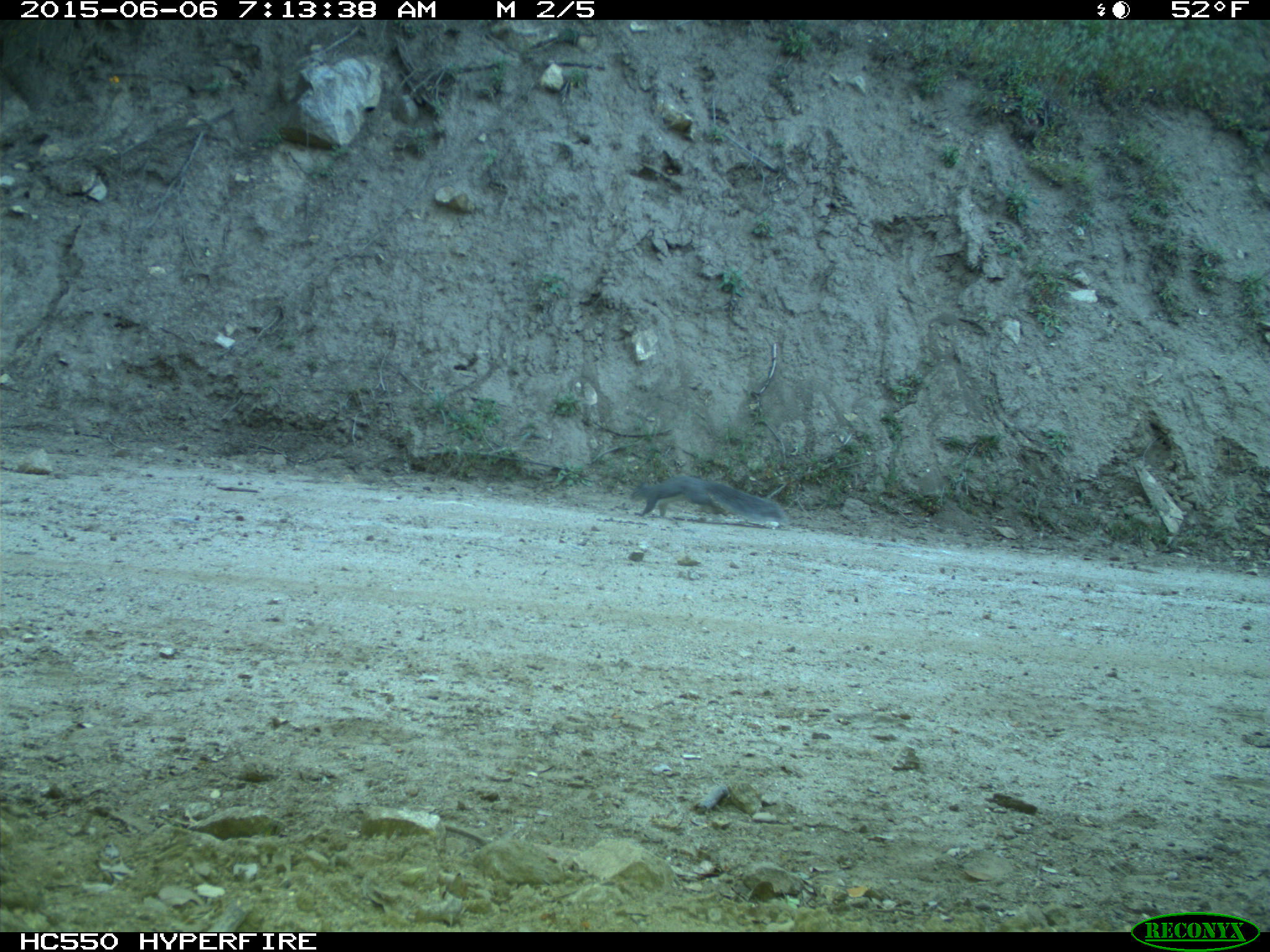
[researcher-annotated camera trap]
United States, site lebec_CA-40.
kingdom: Animalia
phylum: Chordata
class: Mammalia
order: Rodentia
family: Sciuridae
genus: Sciurus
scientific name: Sciurus carolinensis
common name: eastern gray squirrel